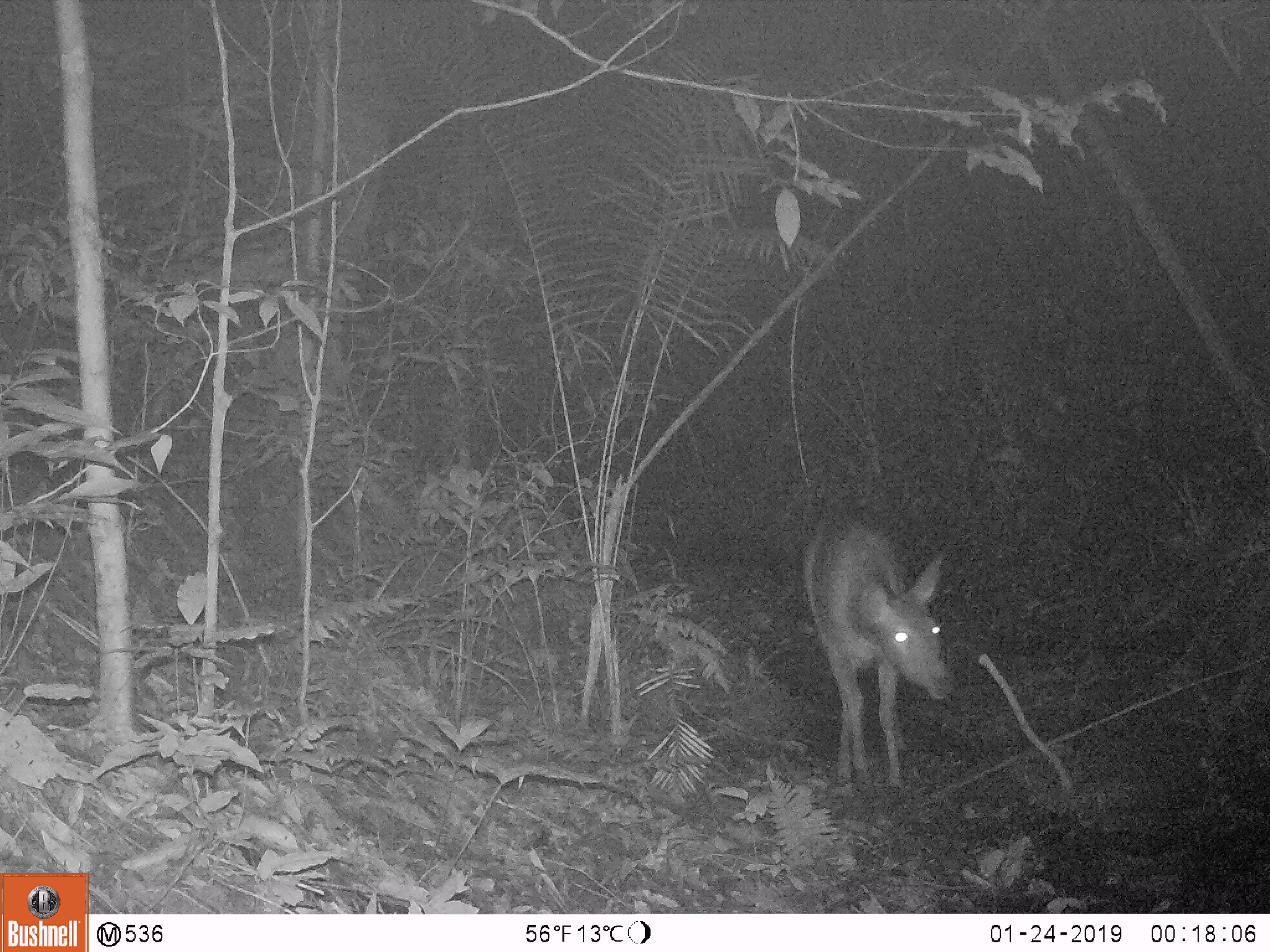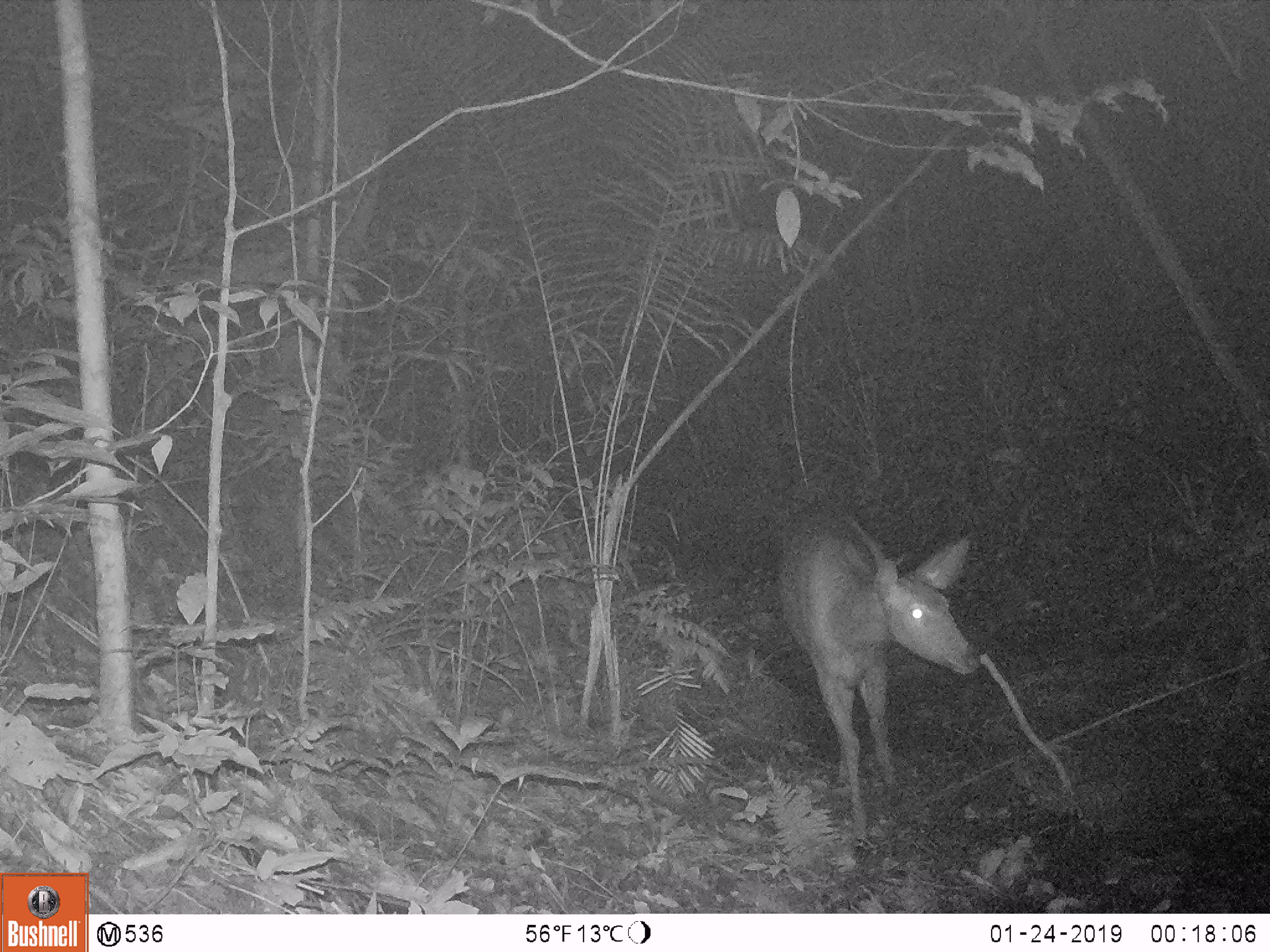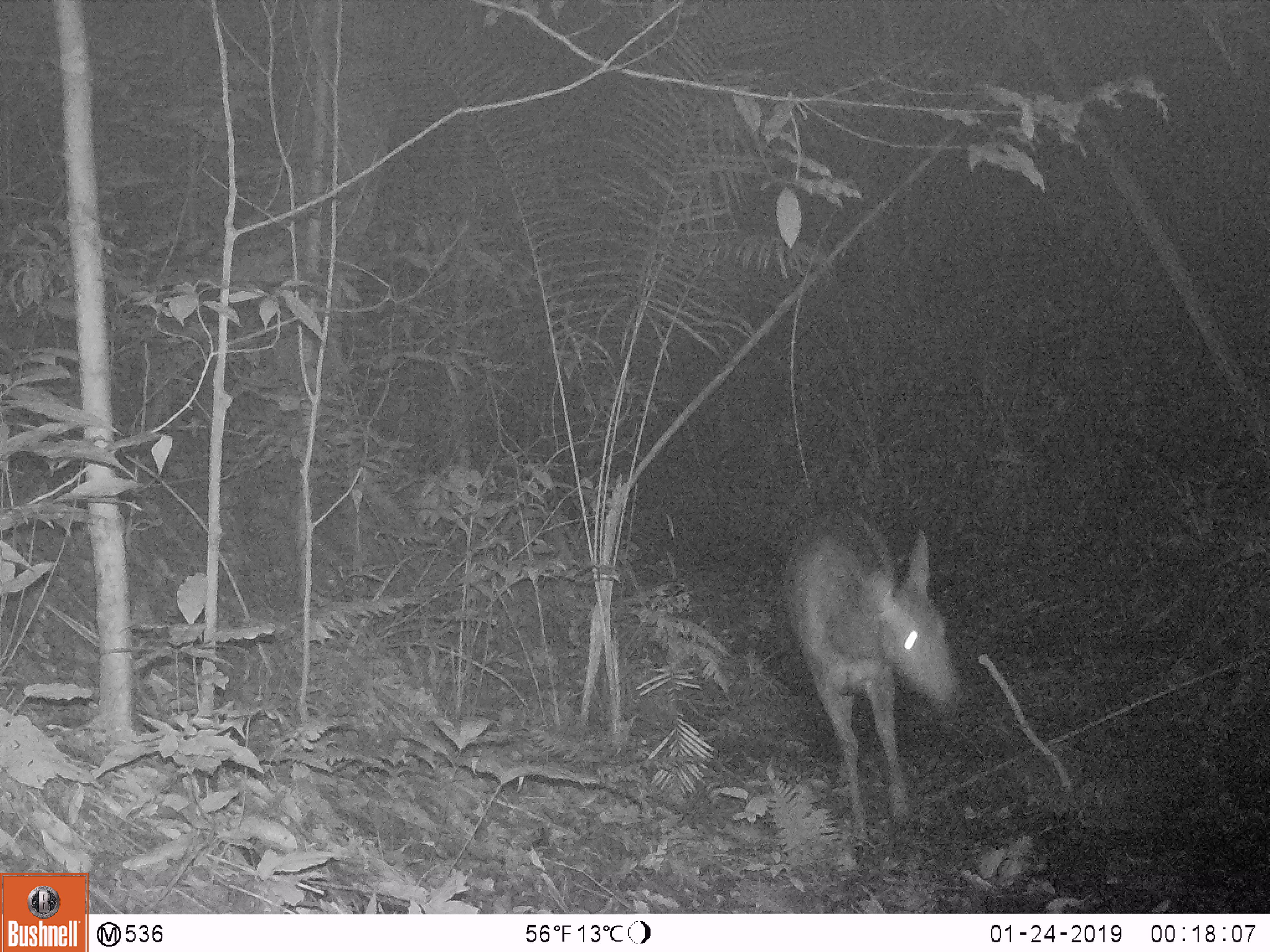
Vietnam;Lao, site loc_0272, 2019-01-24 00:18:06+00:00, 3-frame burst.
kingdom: Animalia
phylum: Chordata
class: Mammalia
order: Artiodactyla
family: Cervidae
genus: Rusa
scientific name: Rusa unicolor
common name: sambar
Sambar (Rusa unicolor). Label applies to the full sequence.